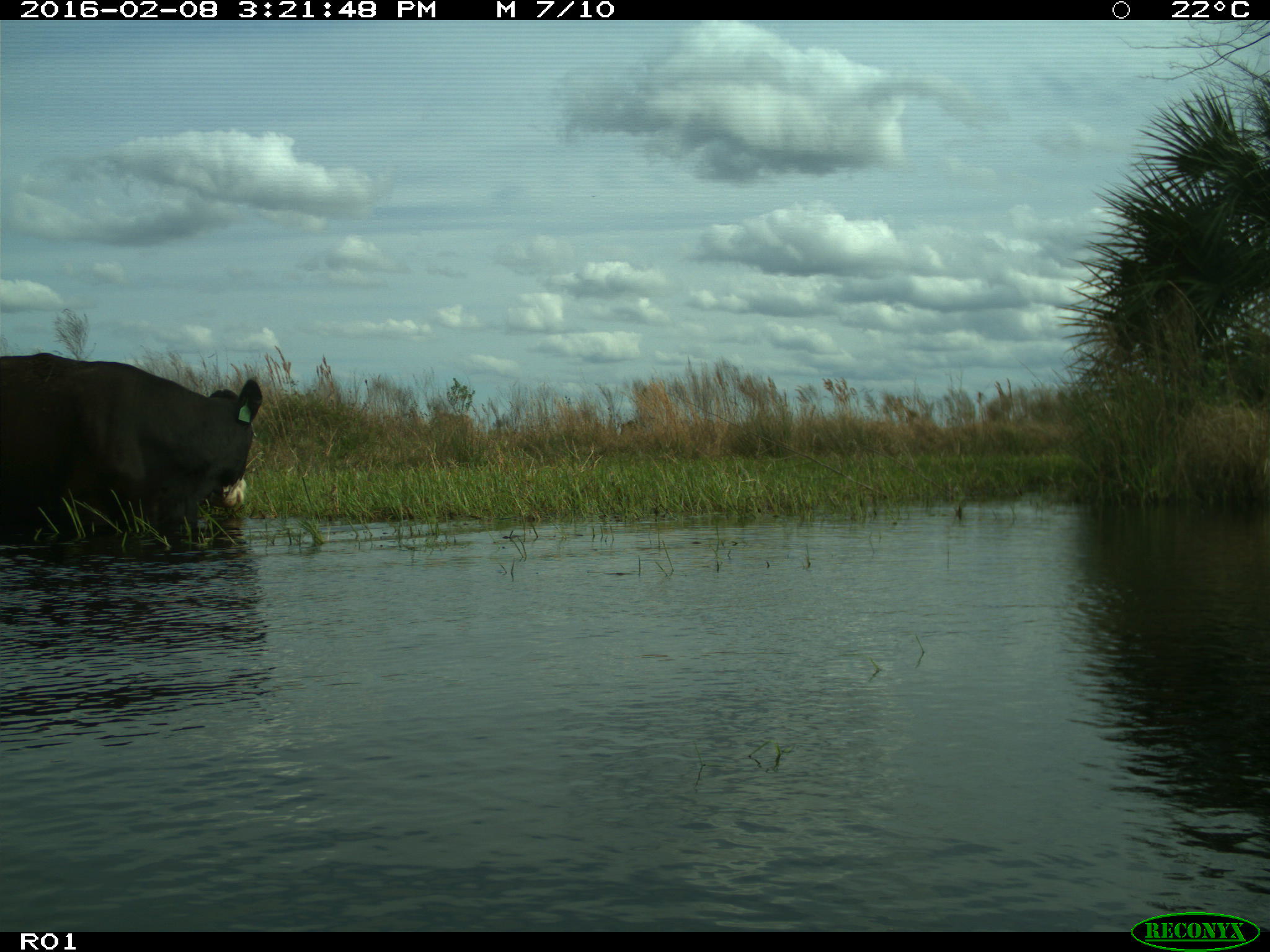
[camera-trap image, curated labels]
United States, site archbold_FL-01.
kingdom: Animalia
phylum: Chordata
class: Mammalia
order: Artiodactyla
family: Bovidae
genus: Bos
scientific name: Bos taurus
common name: domestic cow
Bos taurus (domestic cow).